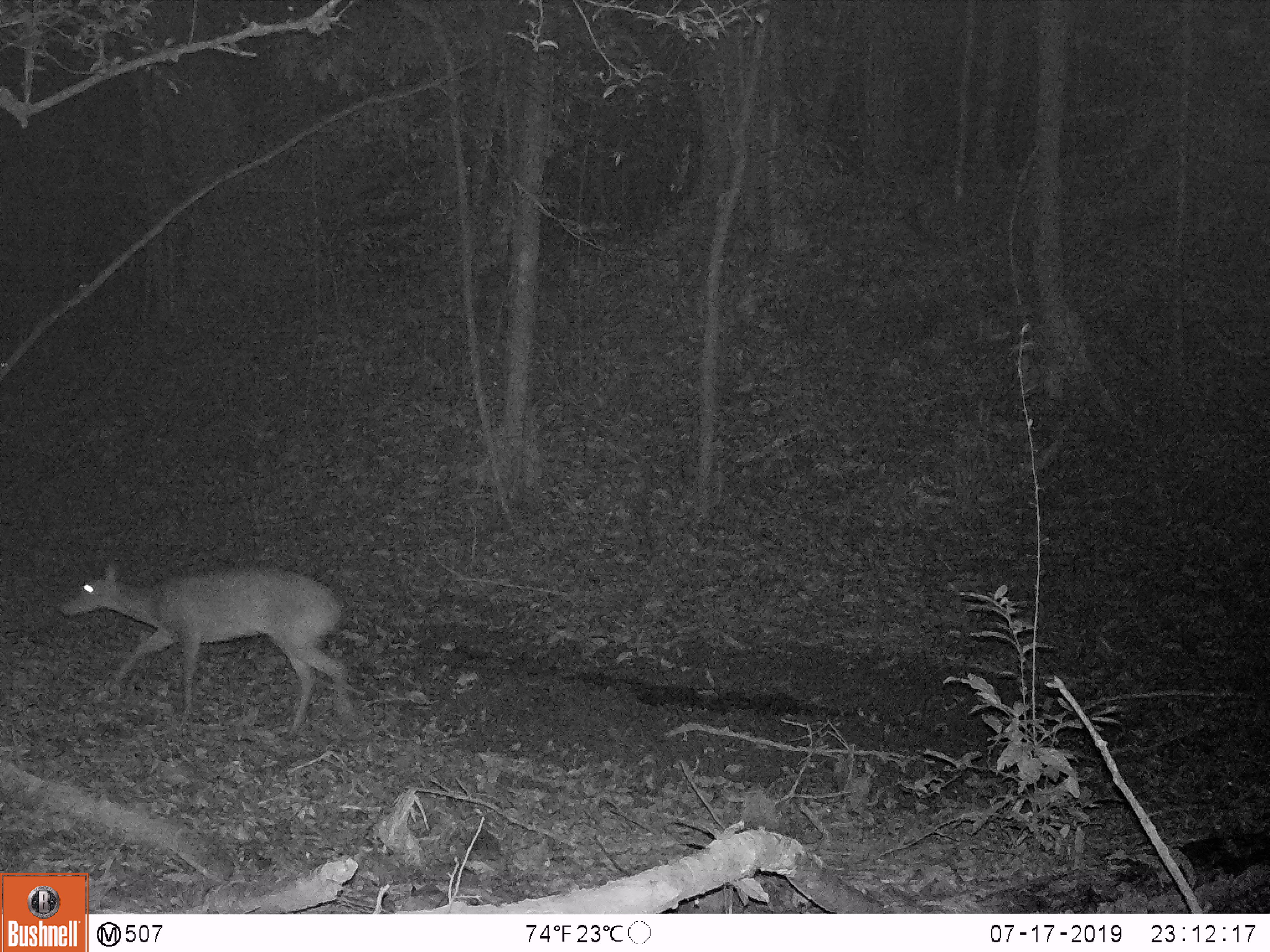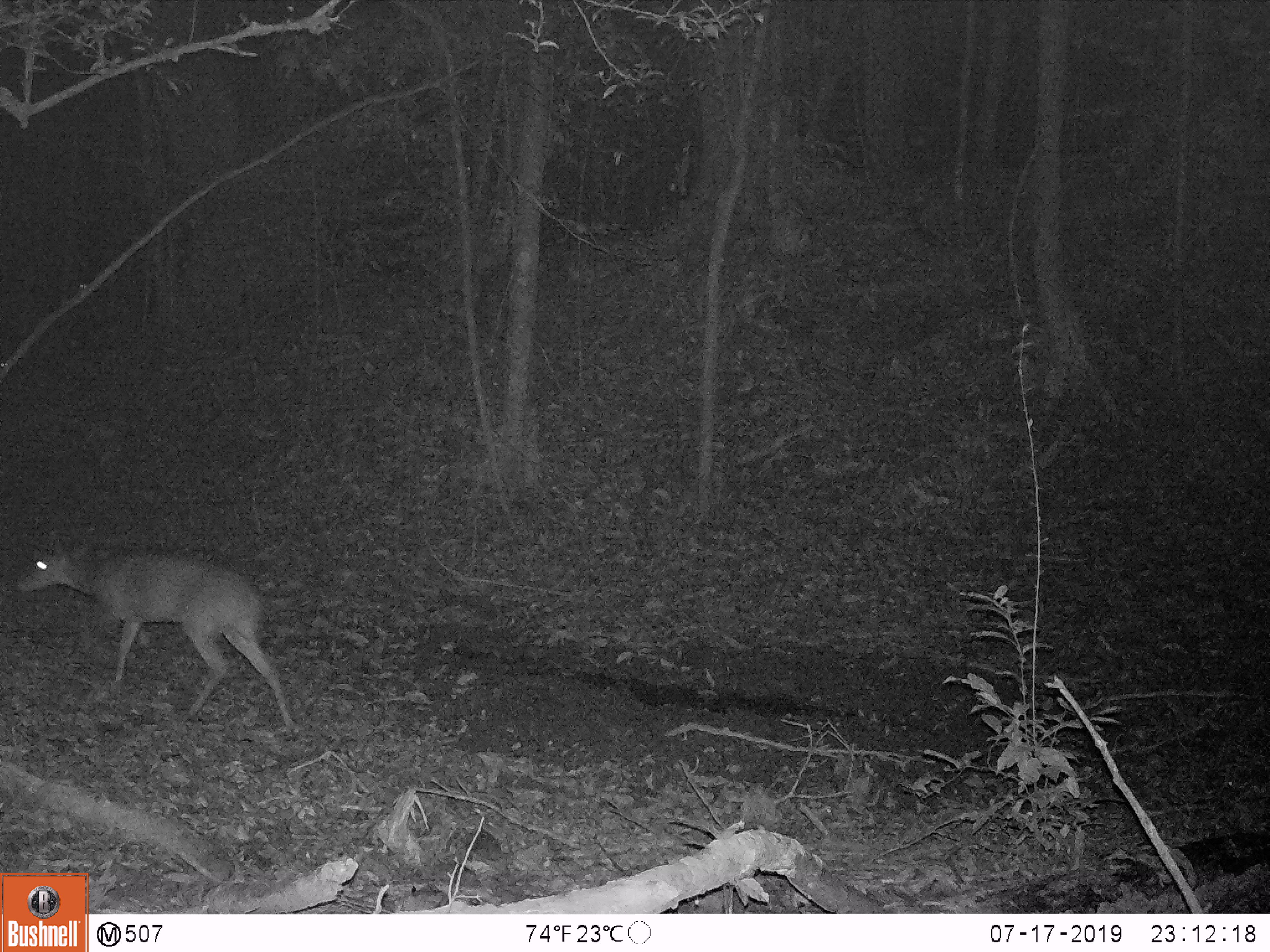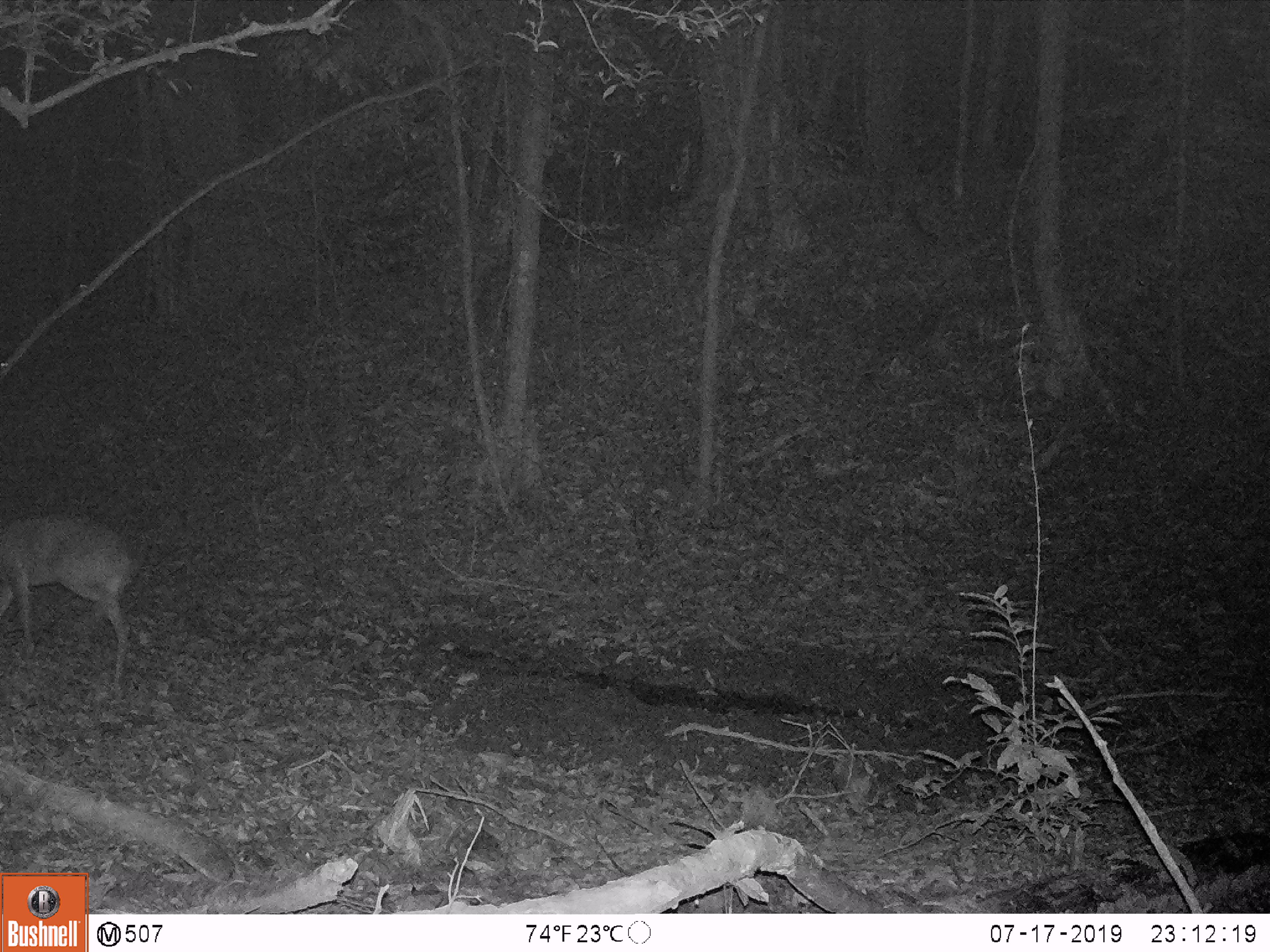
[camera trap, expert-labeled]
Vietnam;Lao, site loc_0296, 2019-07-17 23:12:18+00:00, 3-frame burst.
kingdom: Animalia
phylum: Chordata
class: Mammalia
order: Artiodactyla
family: Cervidae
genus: Muntiacus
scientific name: Muntiacus vuquangensis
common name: large-antlered muntjac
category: large antlered muntjac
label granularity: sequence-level